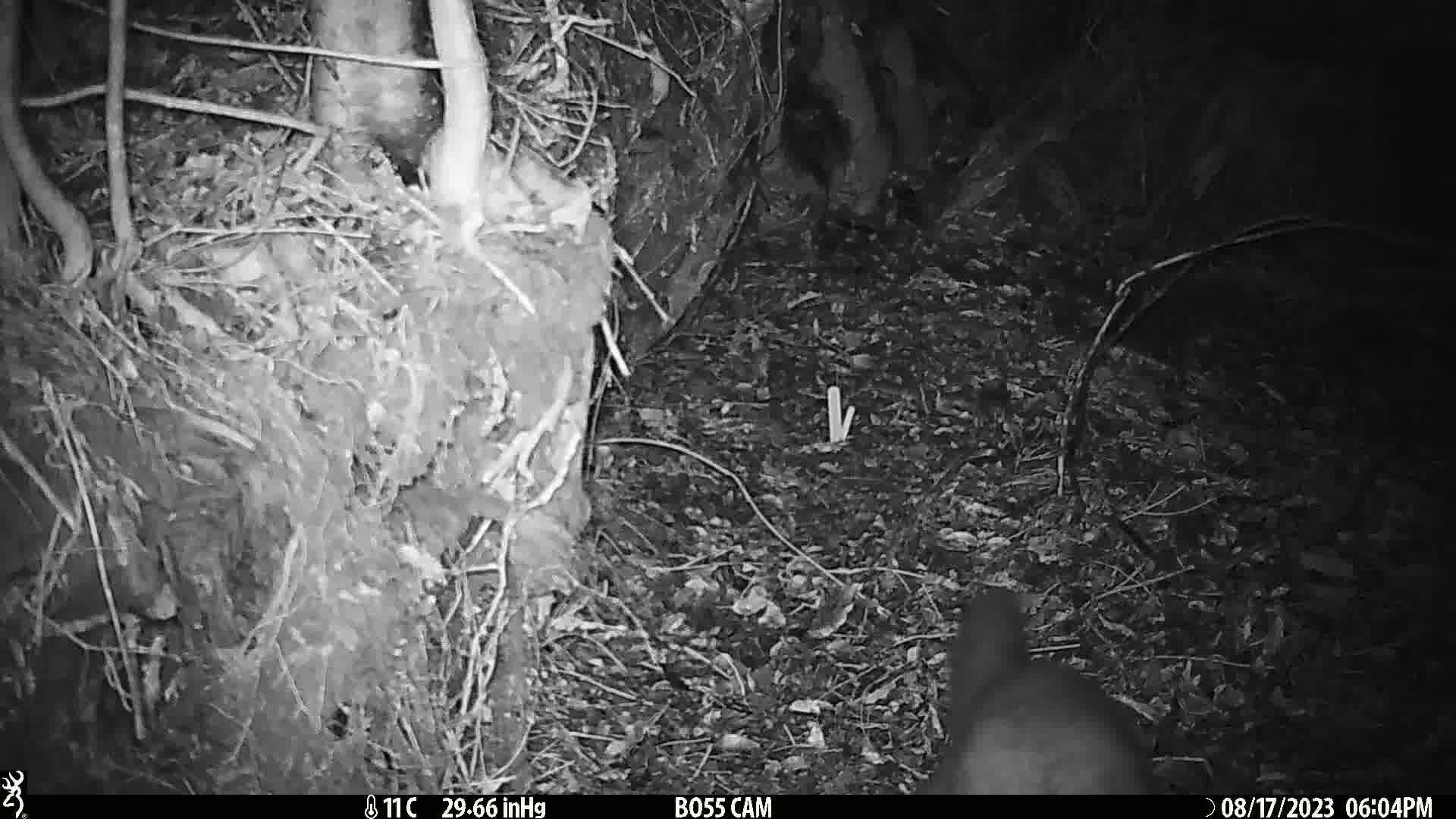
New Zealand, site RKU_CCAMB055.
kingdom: Animalia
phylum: Chordata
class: Mammalia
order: Diprotodontia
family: Phalangeridae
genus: Trichosurus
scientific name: Trichosurus vulpecula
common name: common brushtail possum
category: possum